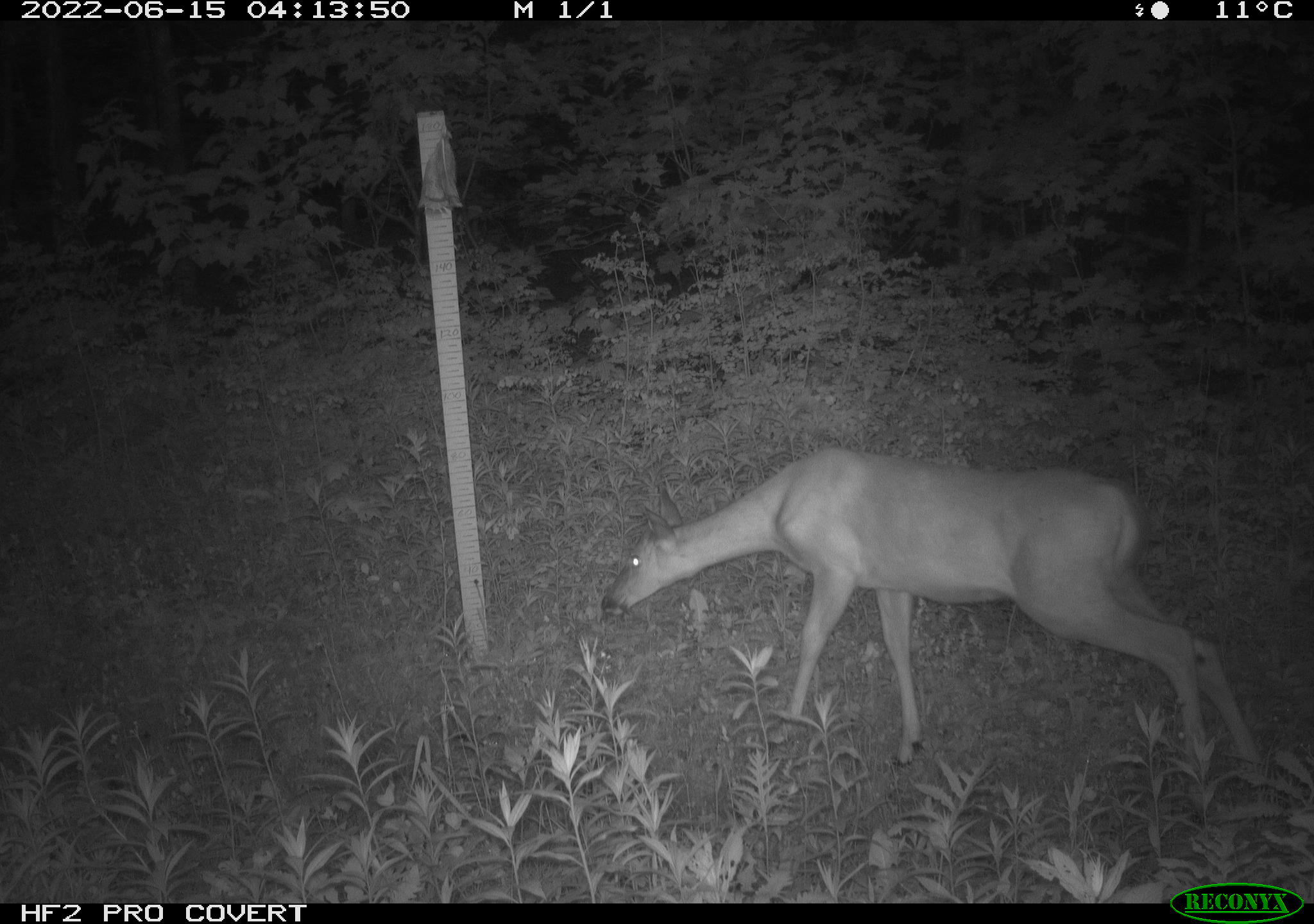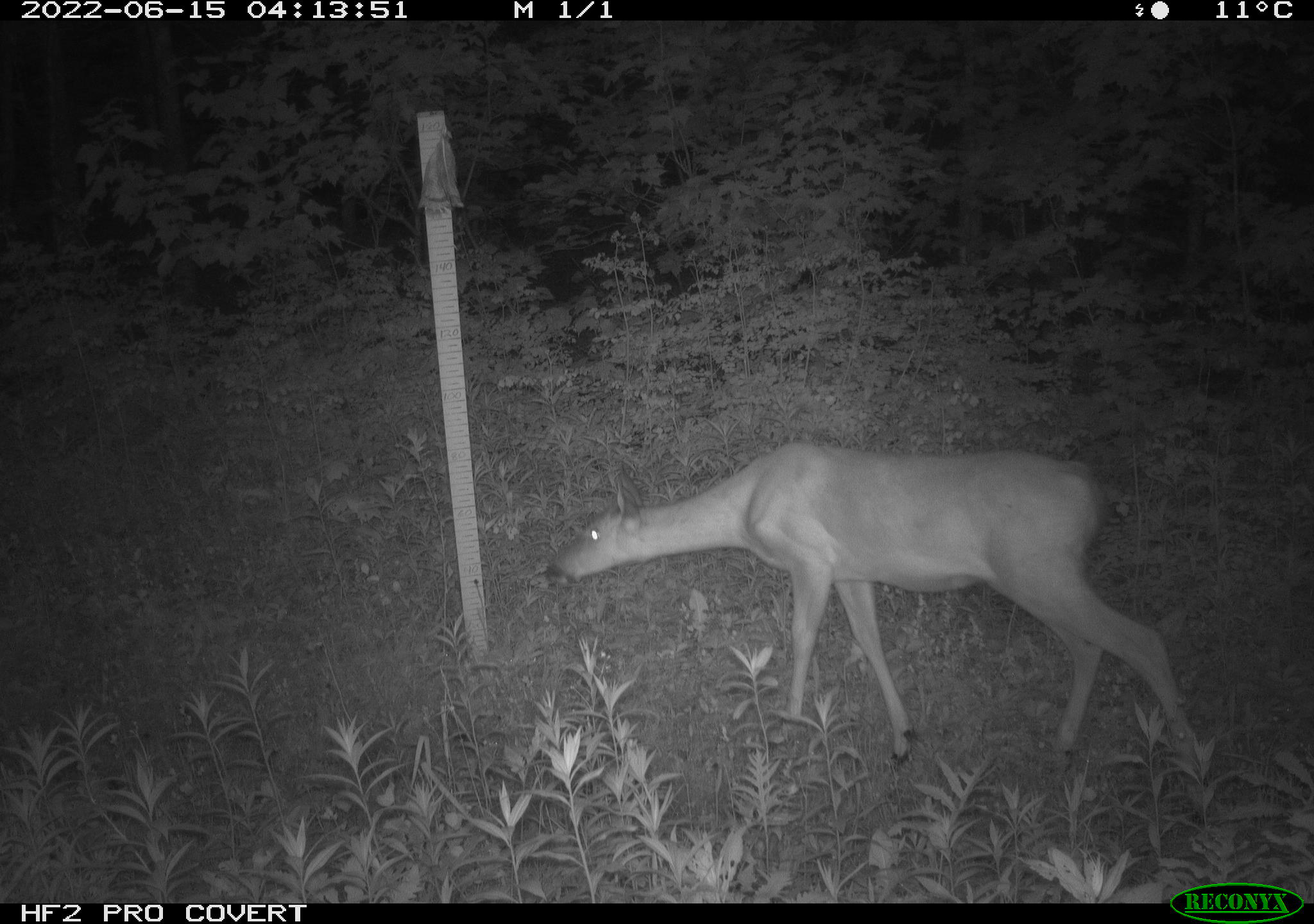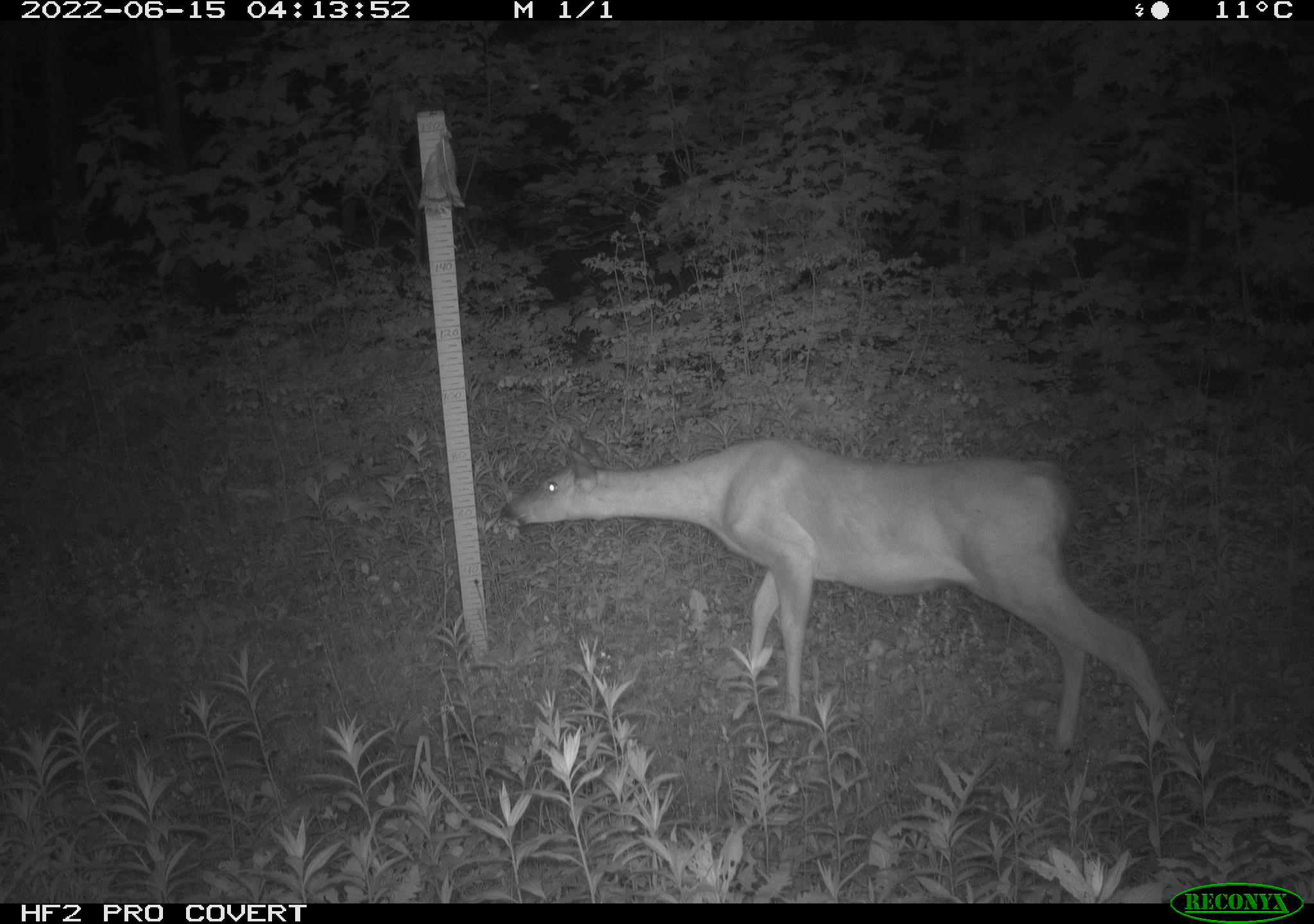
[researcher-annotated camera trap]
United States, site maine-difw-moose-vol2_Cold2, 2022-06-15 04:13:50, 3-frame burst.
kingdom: Animalia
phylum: Chordata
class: Mammalia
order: Artiodactyla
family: Cervidae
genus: Odocoileus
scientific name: Odocoileus virginianus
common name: white-tailed deer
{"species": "white-tailed deer (Odocoileus virginianus)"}